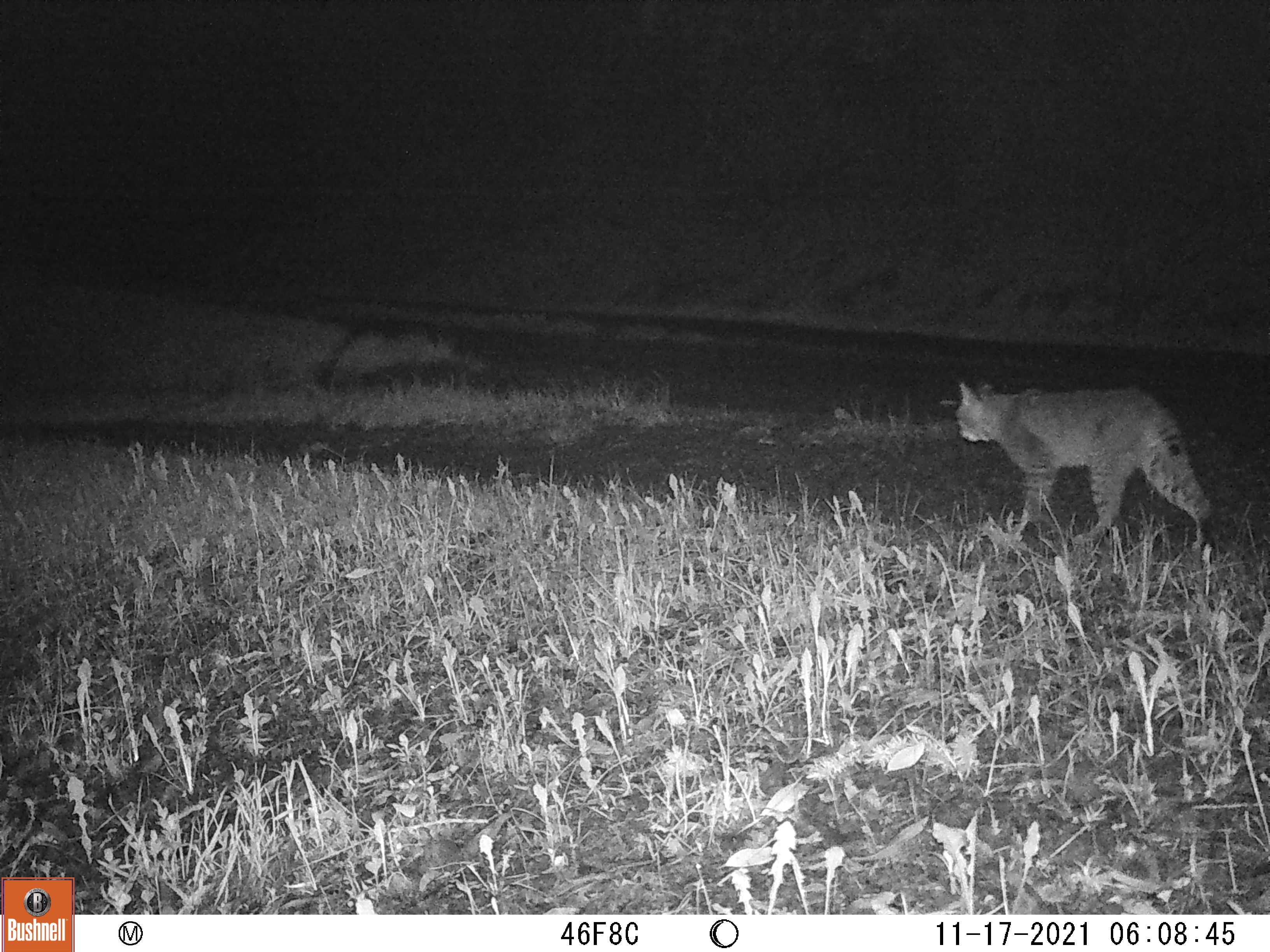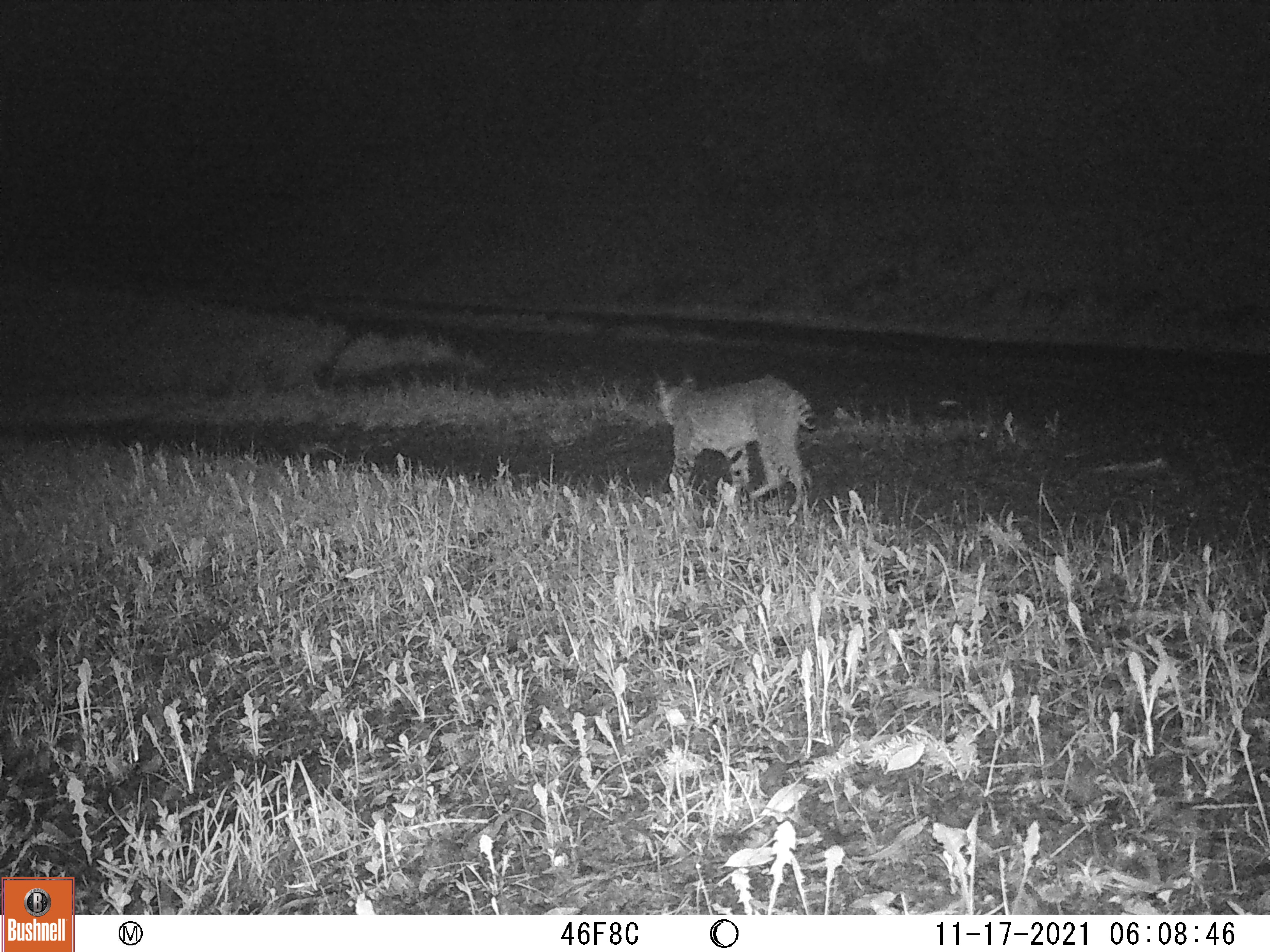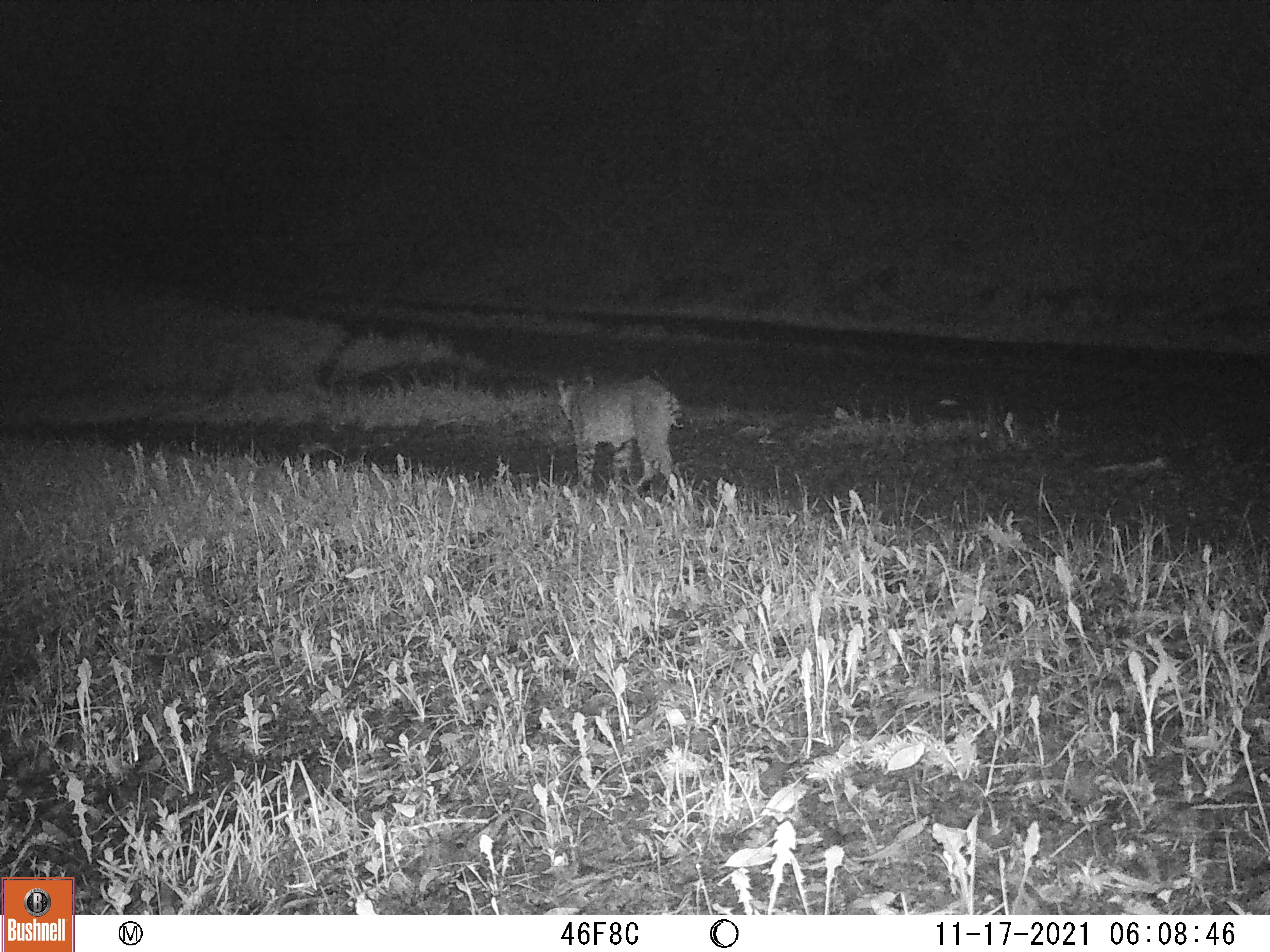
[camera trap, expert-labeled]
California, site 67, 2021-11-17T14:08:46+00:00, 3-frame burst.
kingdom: Animalia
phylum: Chordata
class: Mammalia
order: Carnivora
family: Felidae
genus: Lynx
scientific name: Lynx rufus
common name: bobcat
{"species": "bobcat (Lynx rufus)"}